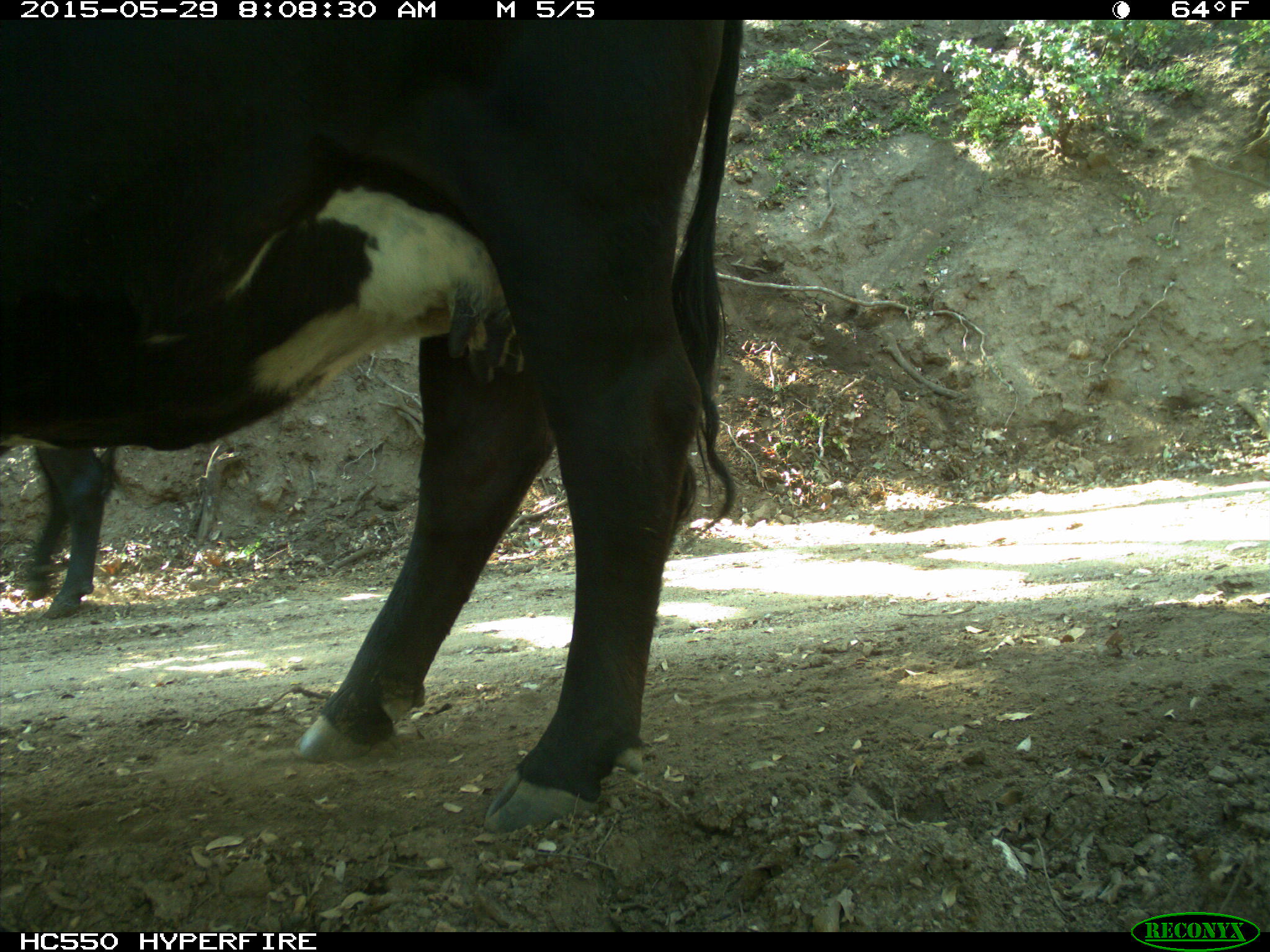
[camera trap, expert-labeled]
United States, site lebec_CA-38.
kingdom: Animalia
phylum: Chordata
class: Mammalia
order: Artiodactyla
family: Bovidae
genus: Bos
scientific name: Bos taurus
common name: domestic cow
Bos taurus (domestic cow).